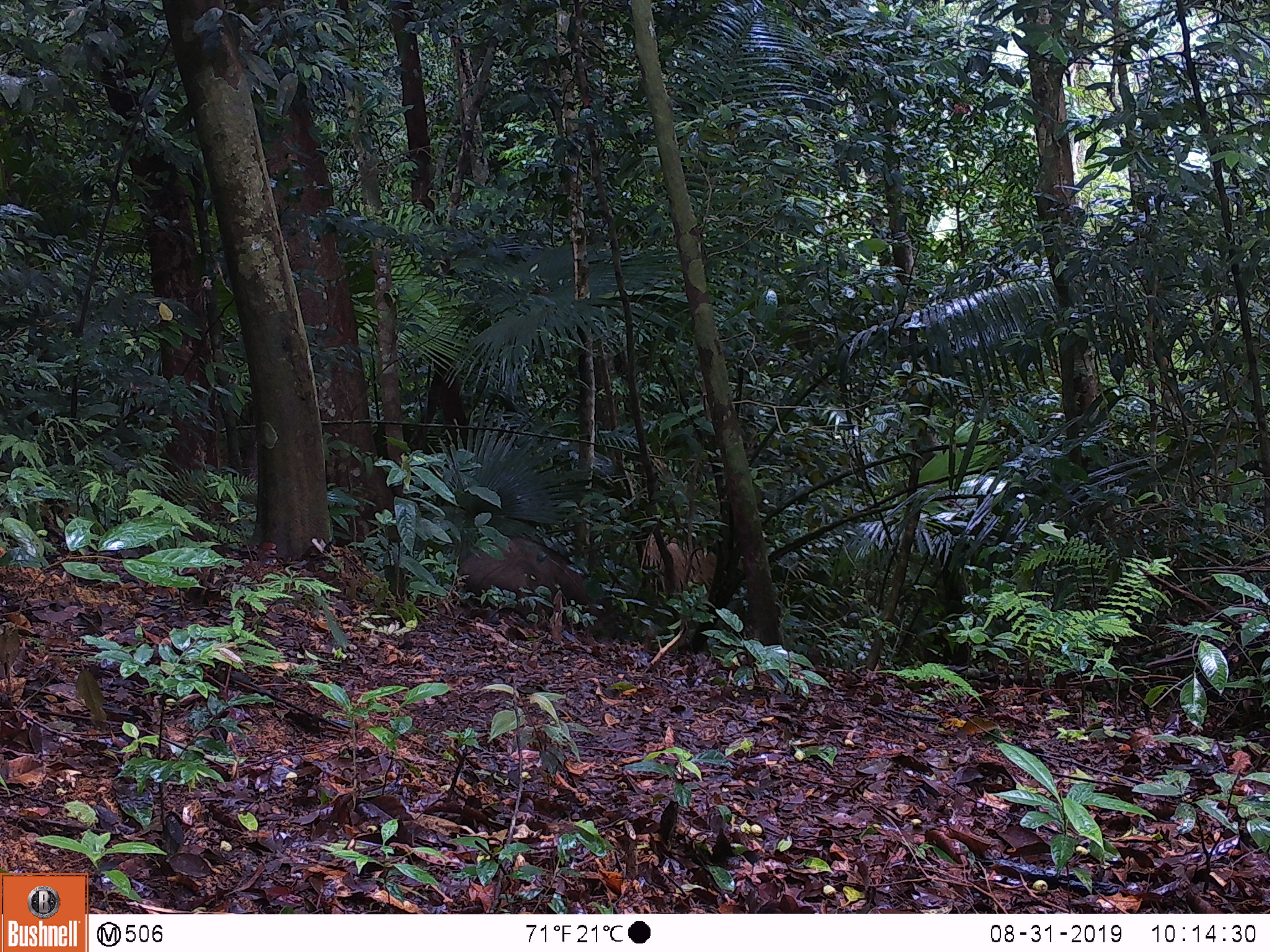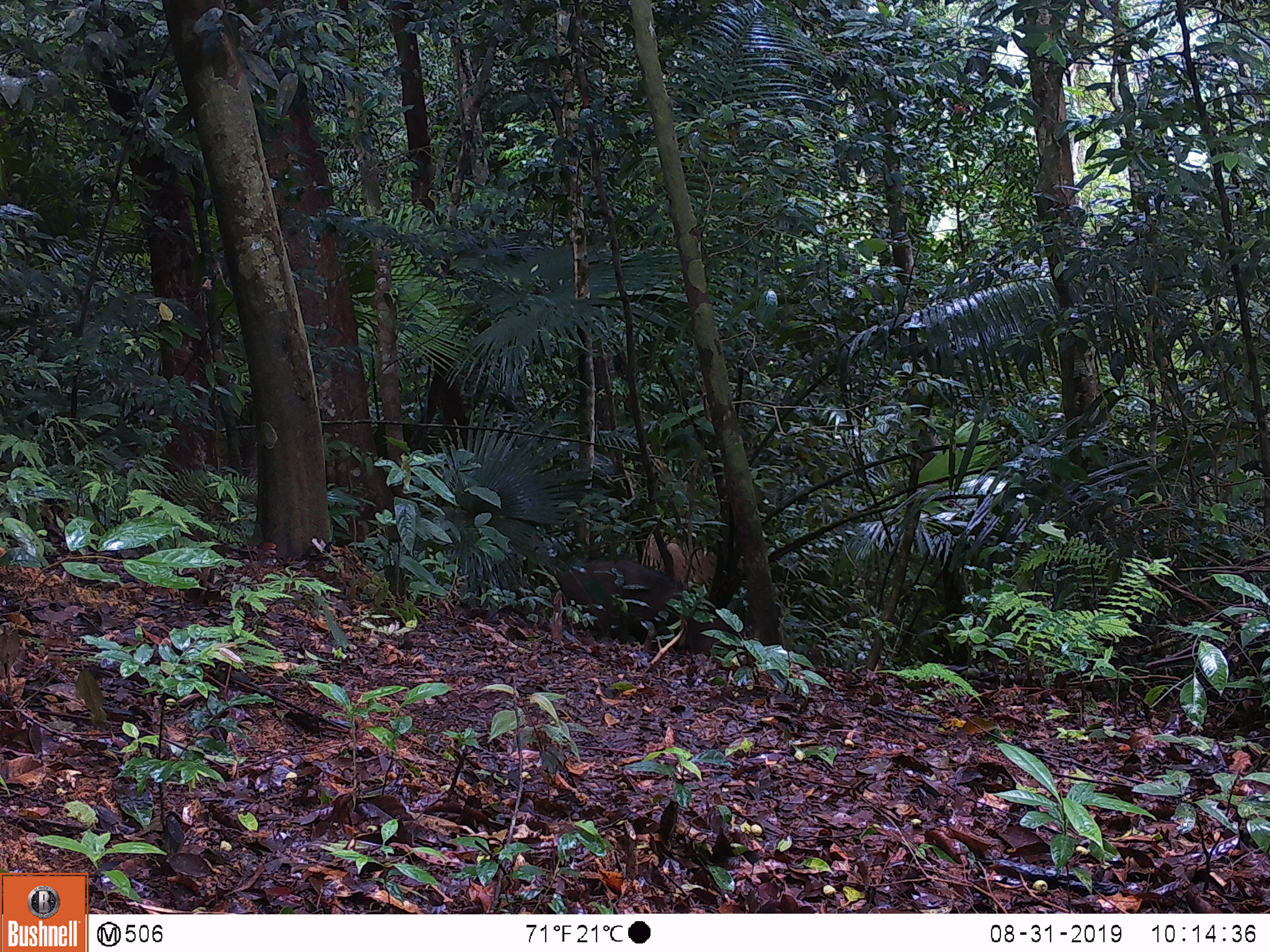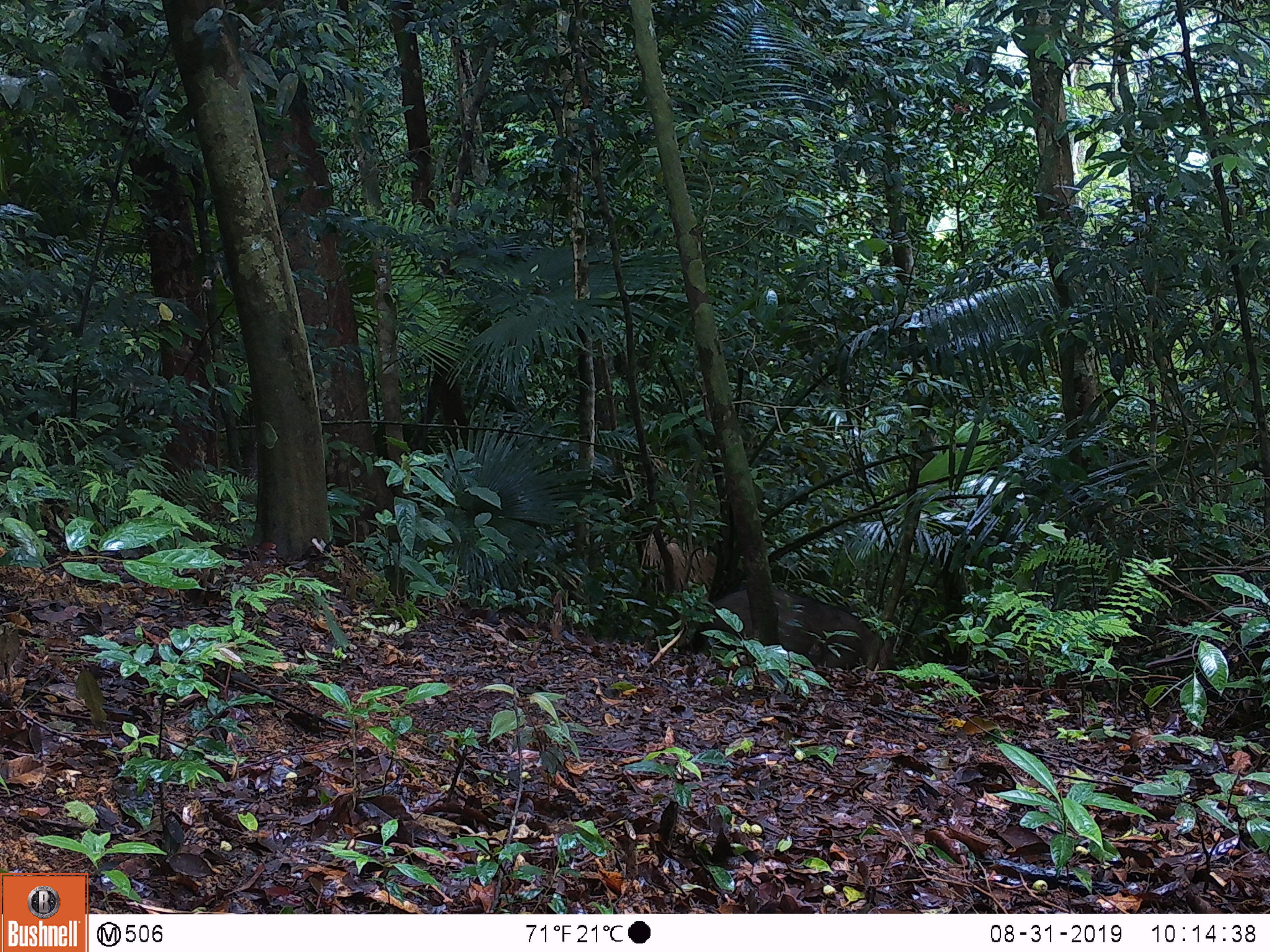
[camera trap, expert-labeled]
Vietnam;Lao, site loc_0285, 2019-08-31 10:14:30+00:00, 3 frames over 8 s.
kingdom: Animalia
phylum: Chordata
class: Mammalia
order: Artiodactyla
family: Suidae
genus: Sus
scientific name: Sus scrofa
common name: eurasian wild pig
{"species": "eurasian wild pig (Sus scrofa)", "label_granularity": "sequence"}